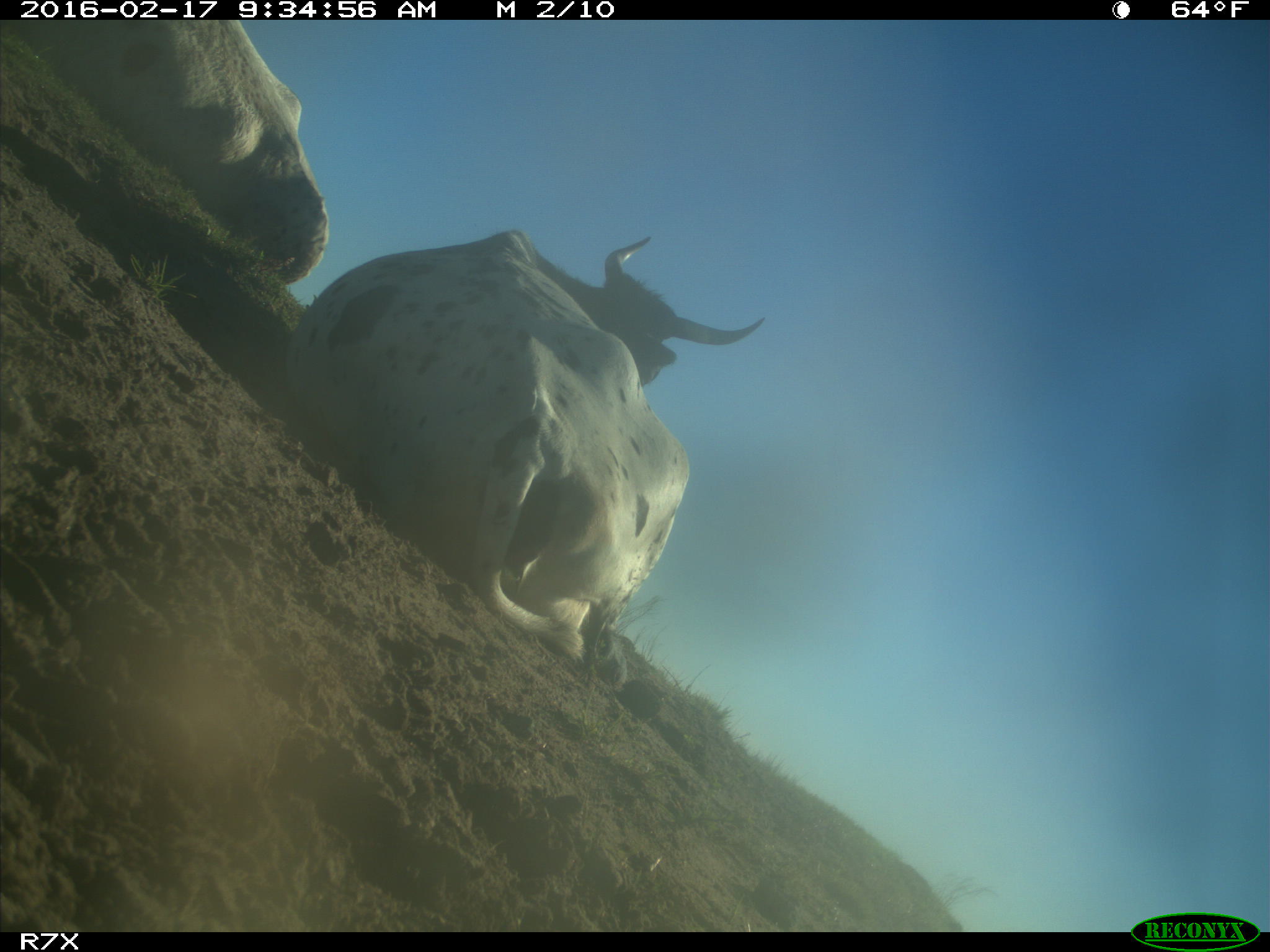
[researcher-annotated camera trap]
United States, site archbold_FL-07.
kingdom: Animalia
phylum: Chordata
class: Mammalia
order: Artiodactyla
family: Bovidae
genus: Bos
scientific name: Bos taurus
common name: domestic cow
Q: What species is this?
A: Bos taurus (domestic cow).